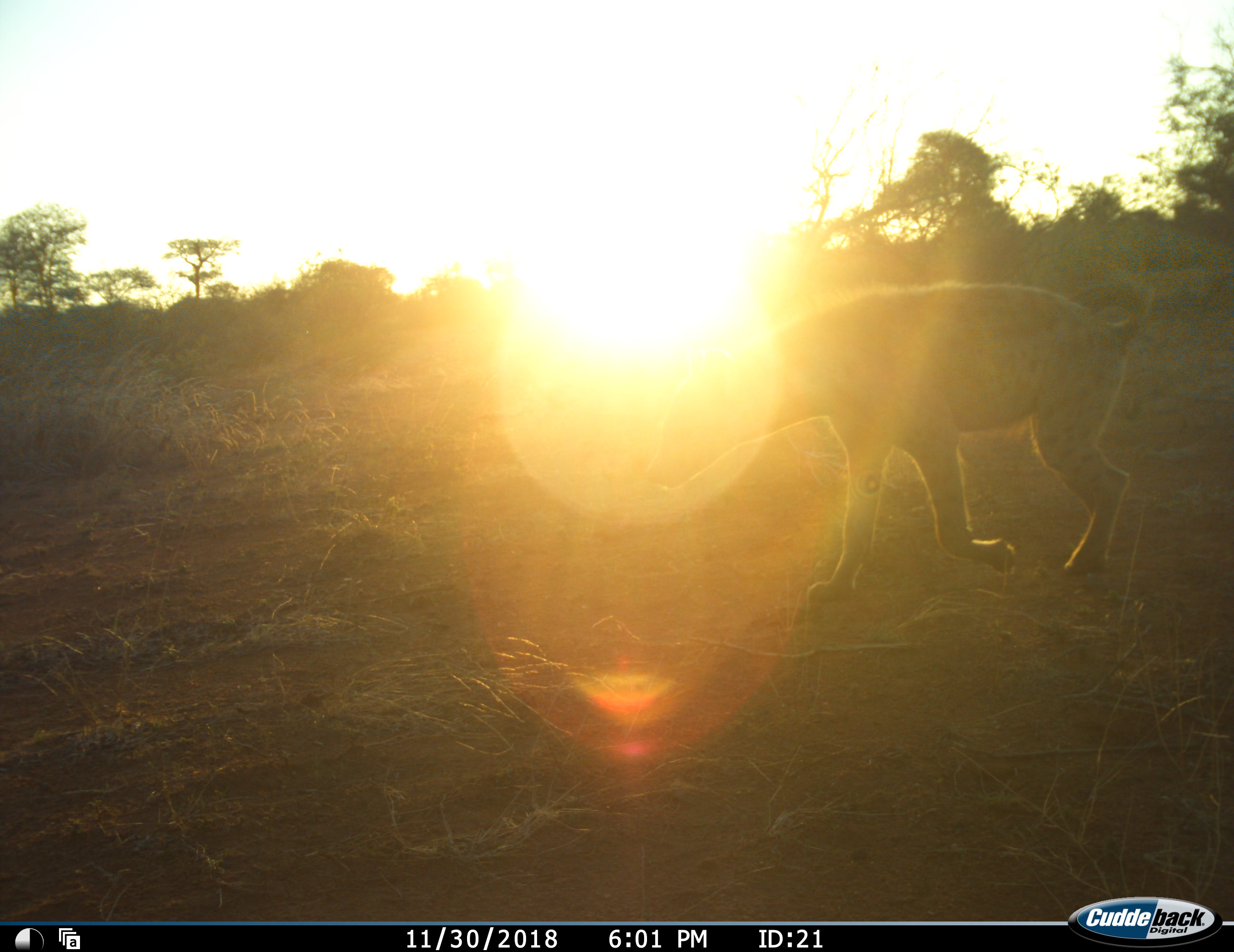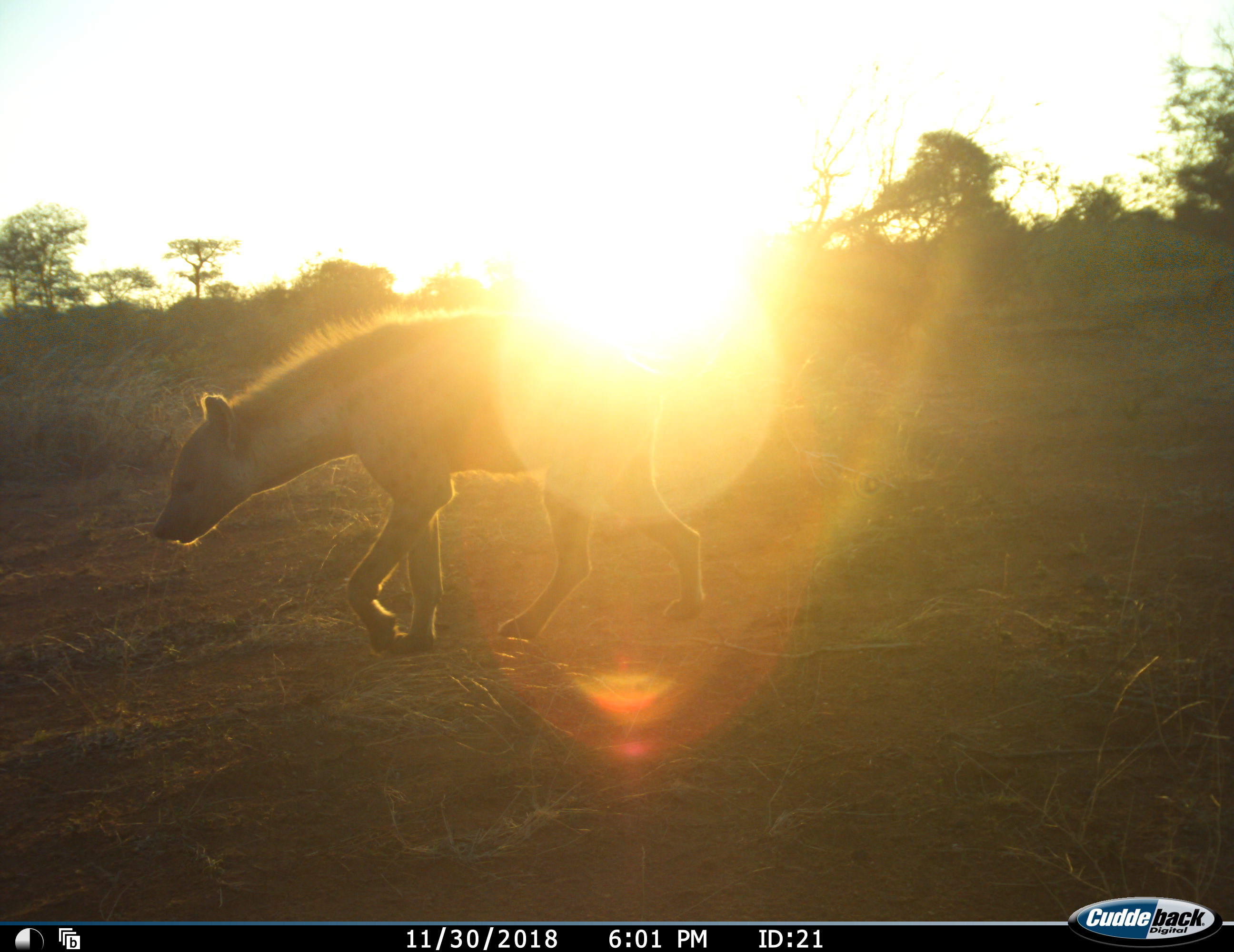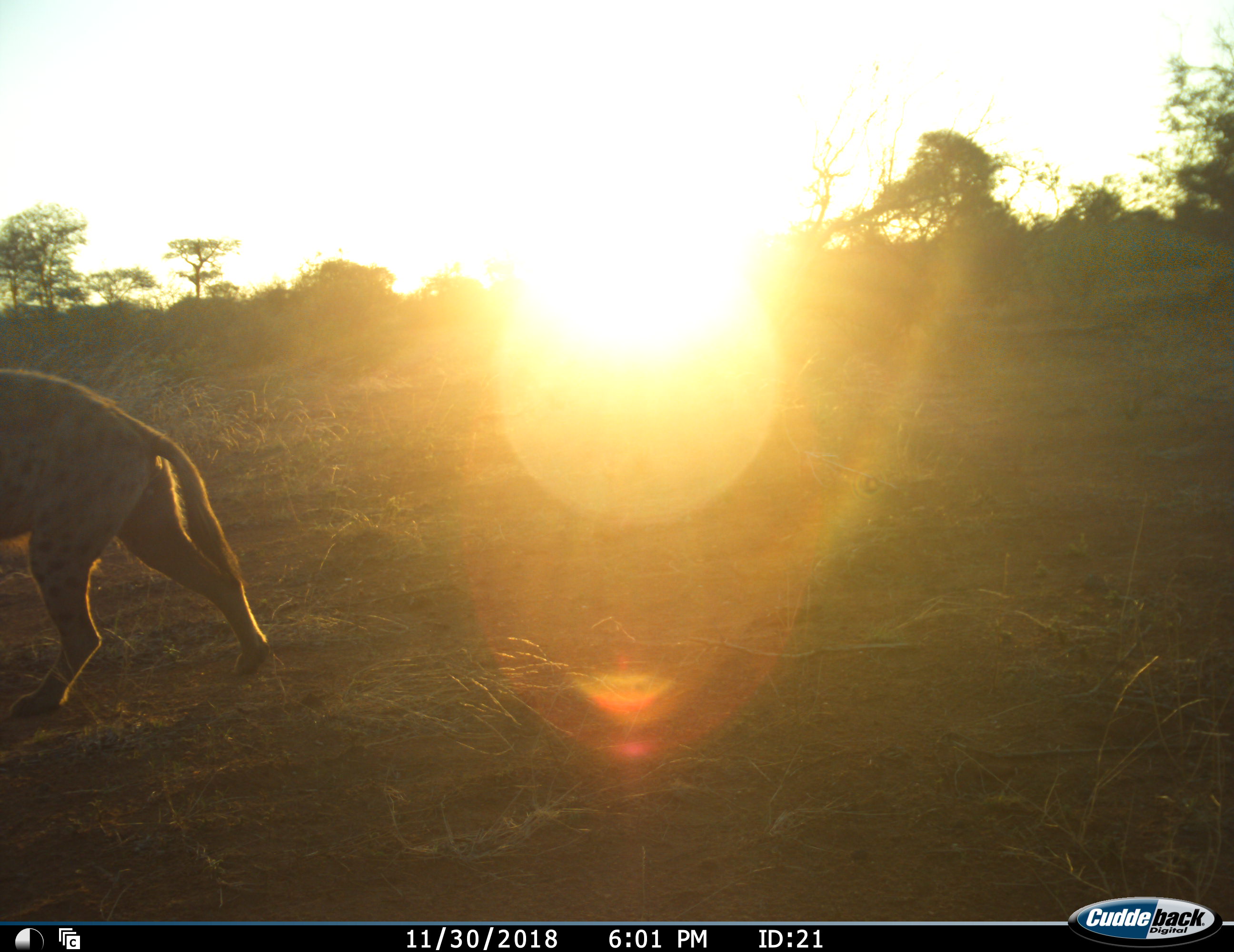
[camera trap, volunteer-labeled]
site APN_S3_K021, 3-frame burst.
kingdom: Animalia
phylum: Chordata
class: Mammalia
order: Carnivora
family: Hyaenidae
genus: Crocuta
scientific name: Crocuta crocuta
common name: spotted hyena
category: hyenaspotted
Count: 1.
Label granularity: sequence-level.